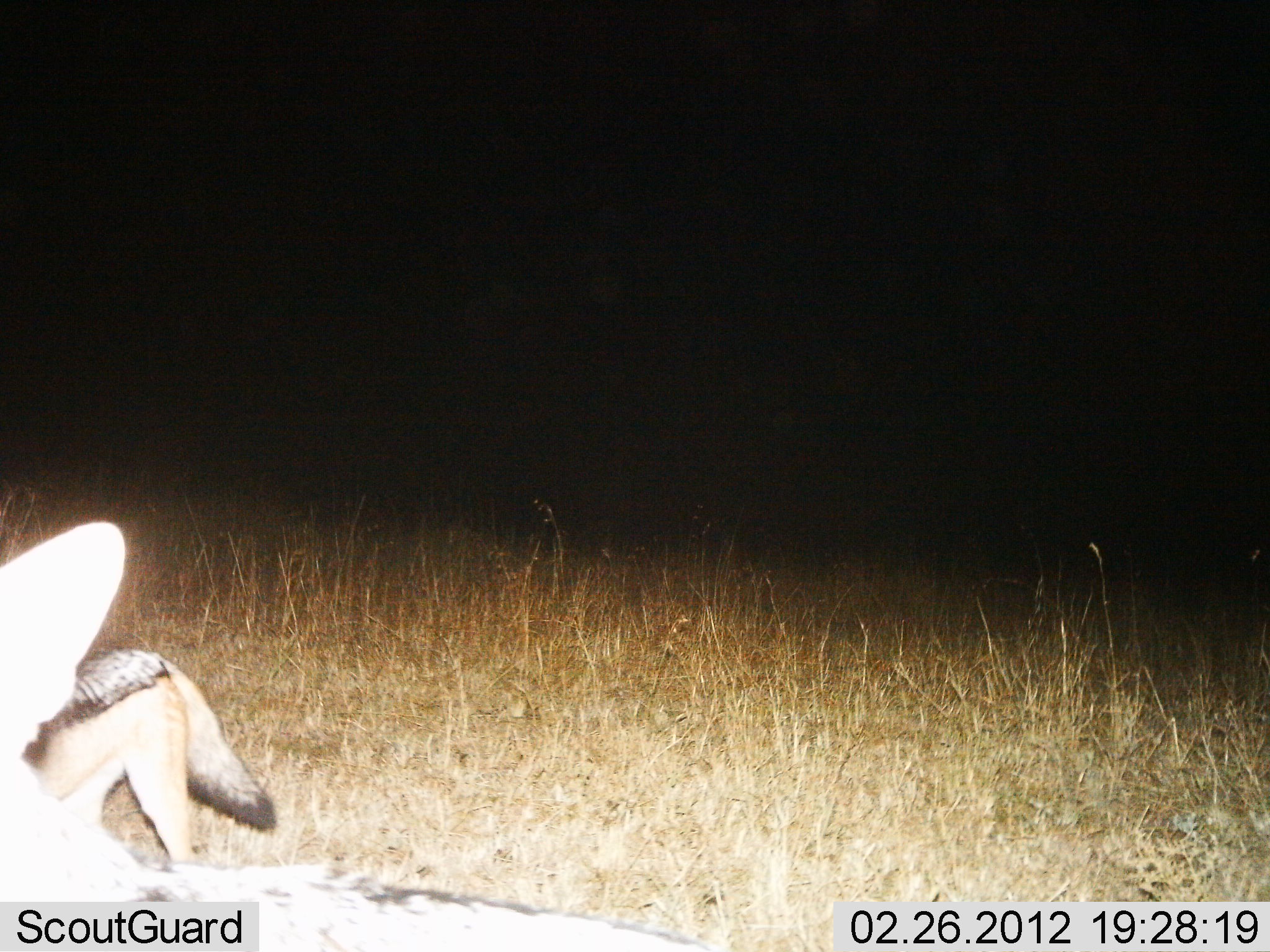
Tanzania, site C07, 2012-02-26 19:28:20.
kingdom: Animalia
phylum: Chordata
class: Mammalia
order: Carnivora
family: Canidae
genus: Lupulella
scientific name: Lupulella mesomelas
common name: black-backed jackal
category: jackal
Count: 1.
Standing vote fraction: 86%.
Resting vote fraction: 0%.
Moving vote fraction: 21%.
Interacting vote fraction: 0%.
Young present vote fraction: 0%.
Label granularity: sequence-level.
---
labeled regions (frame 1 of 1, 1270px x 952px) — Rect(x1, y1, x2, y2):
animal: Rect(0, 516, 725, 952)